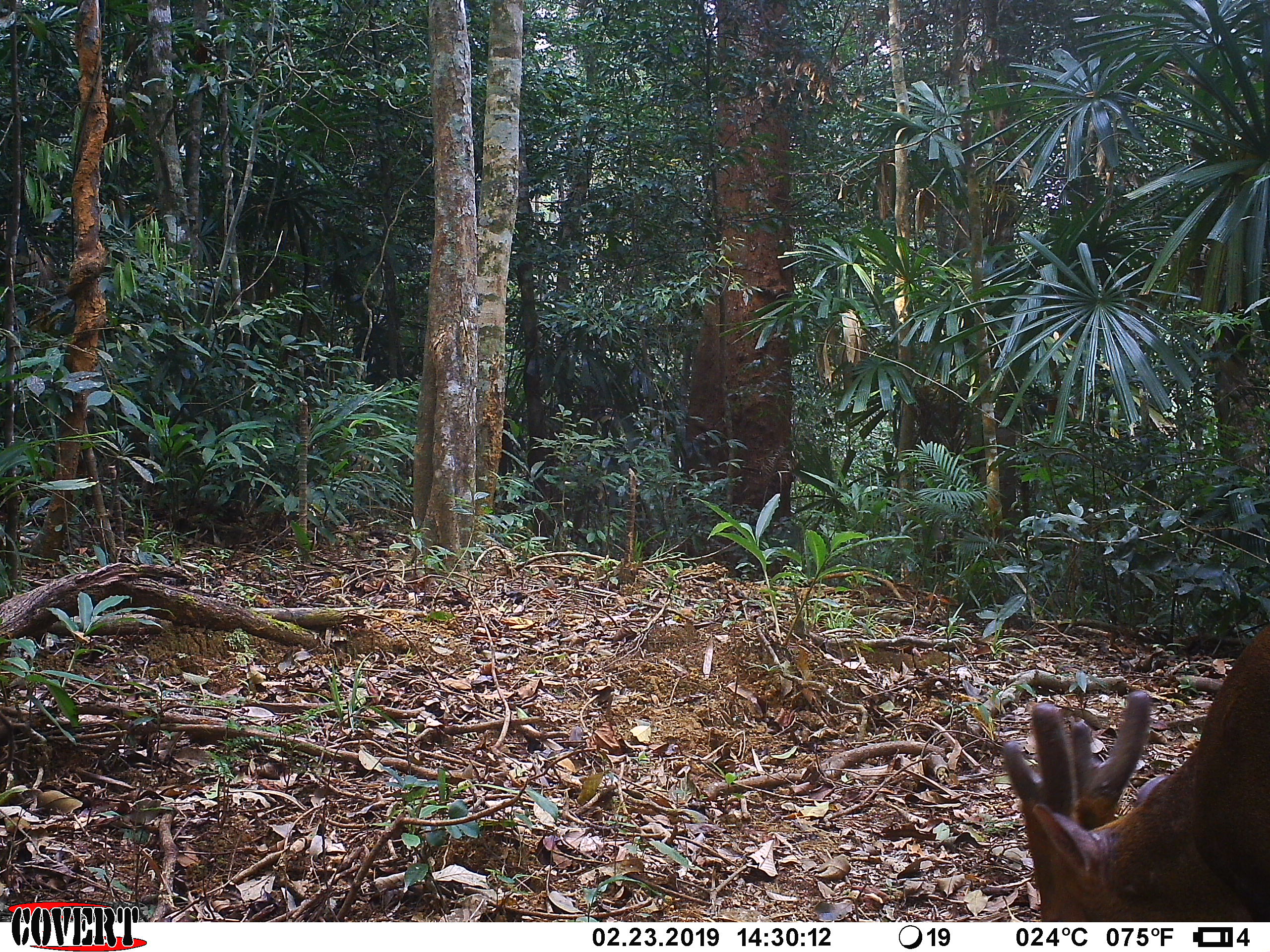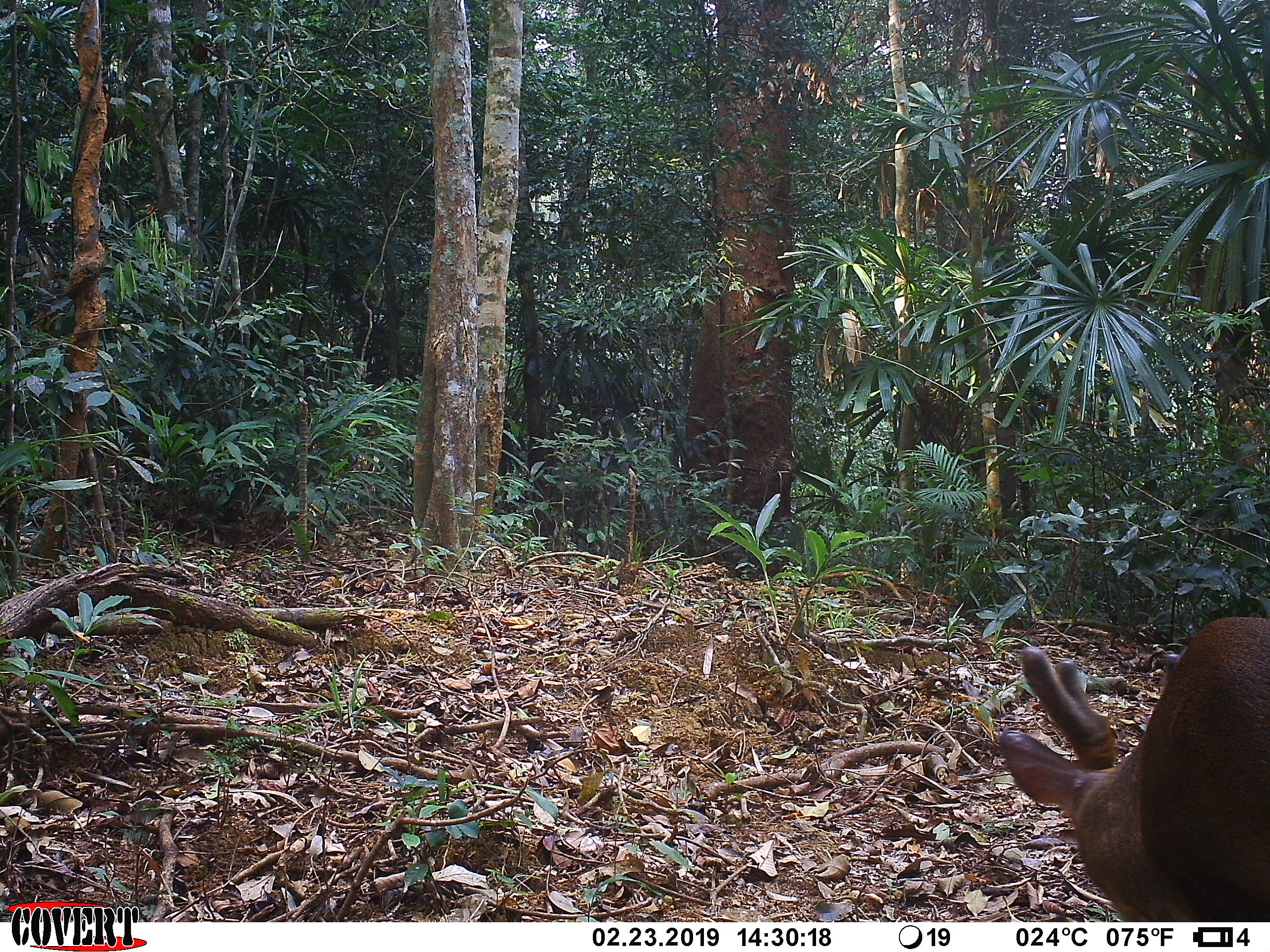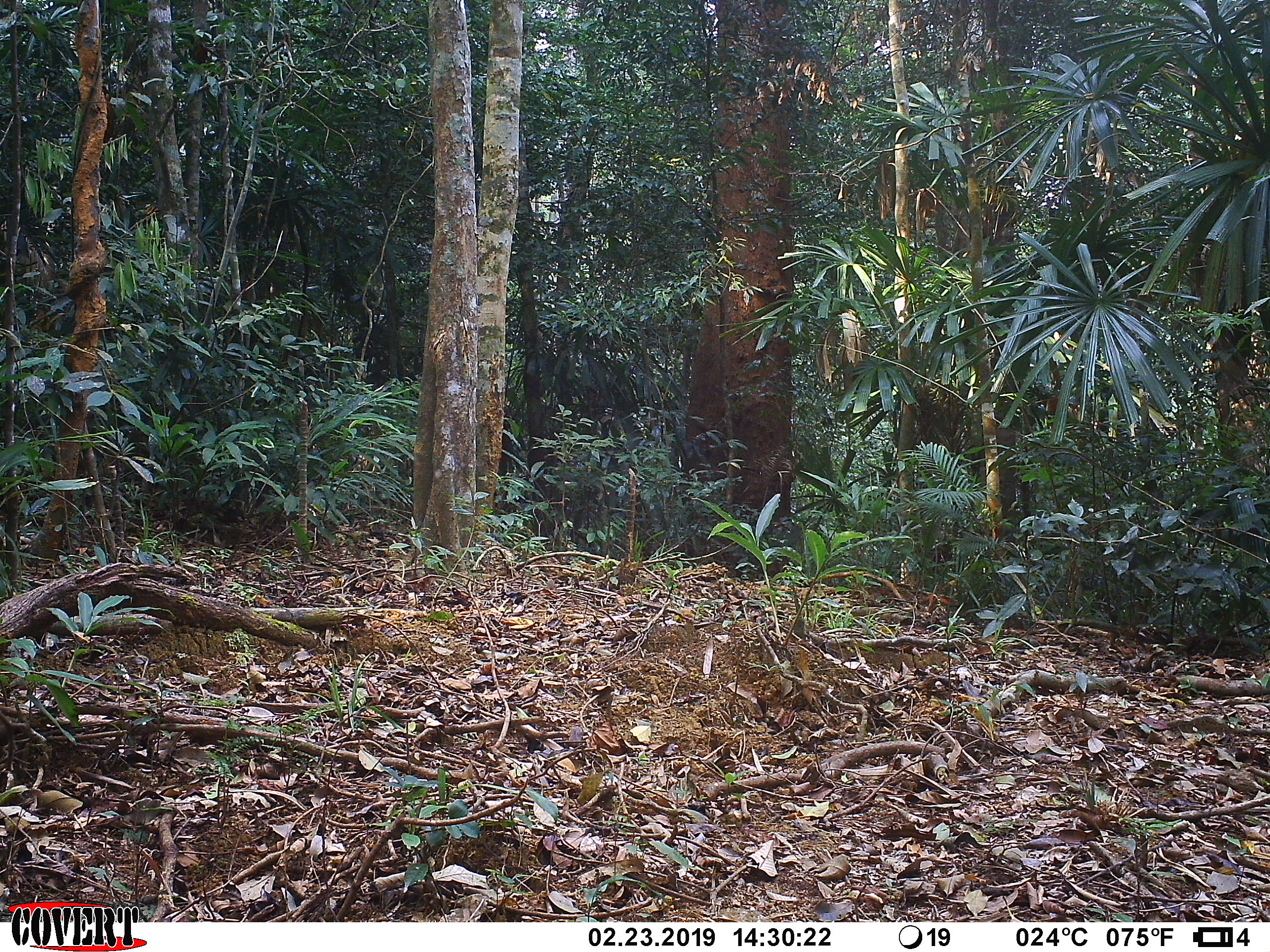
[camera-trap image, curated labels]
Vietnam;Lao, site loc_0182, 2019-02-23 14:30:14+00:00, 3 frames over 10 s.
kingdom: Animalia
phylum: Chordata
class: Mammalia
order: Artiodactyla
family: Cervidae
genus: Muntiacus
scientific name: Muntiacus vuquangensis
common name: large-antlered muntjac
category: large antlered muntjac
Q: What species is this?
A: Large antlered muntjac (large-antlered muntjac) (Muntiacus vuquangensis).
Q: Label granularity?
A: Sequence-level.